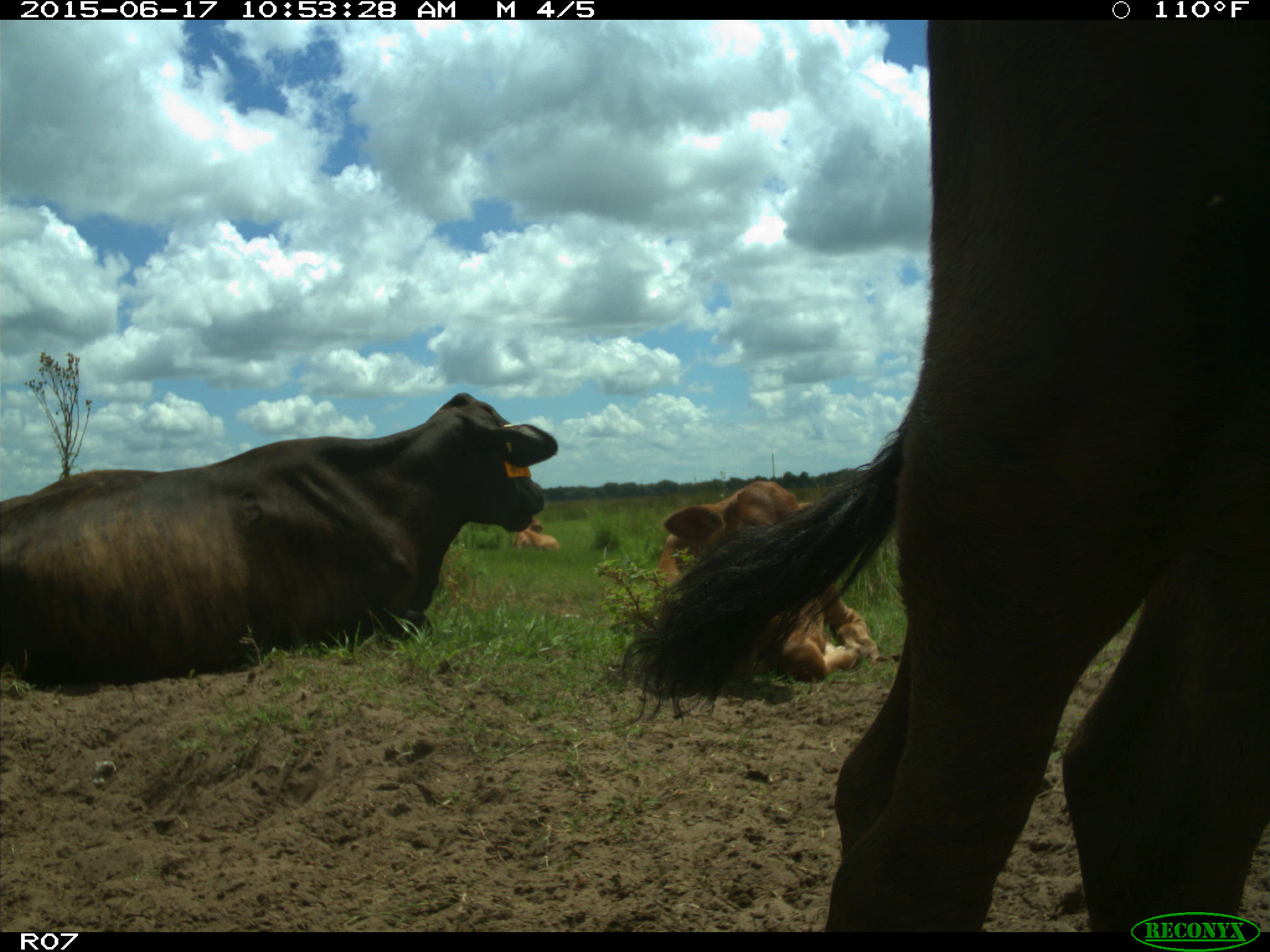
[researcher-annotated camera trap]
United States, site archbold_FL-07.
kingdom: Animalia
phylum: Chordata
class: Mammalia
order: Artiodactyla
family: Bovidae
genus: Bos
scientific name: Bos taurus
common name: domestic cow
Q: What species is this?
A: Bos taurus (domestic cow).